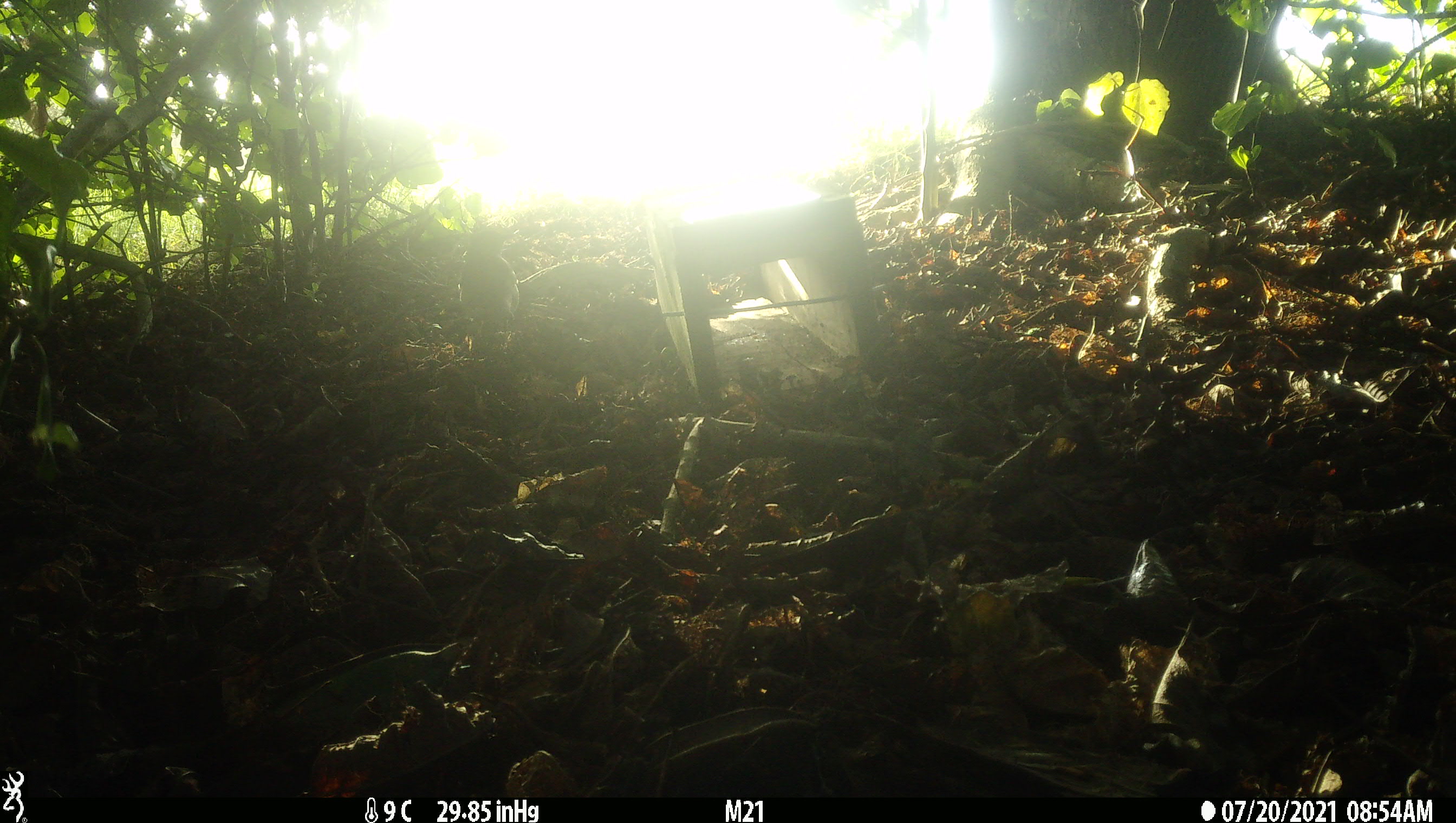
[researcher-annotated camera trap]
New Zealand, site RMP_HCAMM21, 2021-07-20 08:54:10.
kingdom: Animalia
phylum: Chordata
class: Aves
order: Passeriformes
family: Turdidae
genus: Turdus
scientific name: Turdus philomelos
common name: song thrush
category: thrush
Thrush (song thrush) (Turdus philomelos).